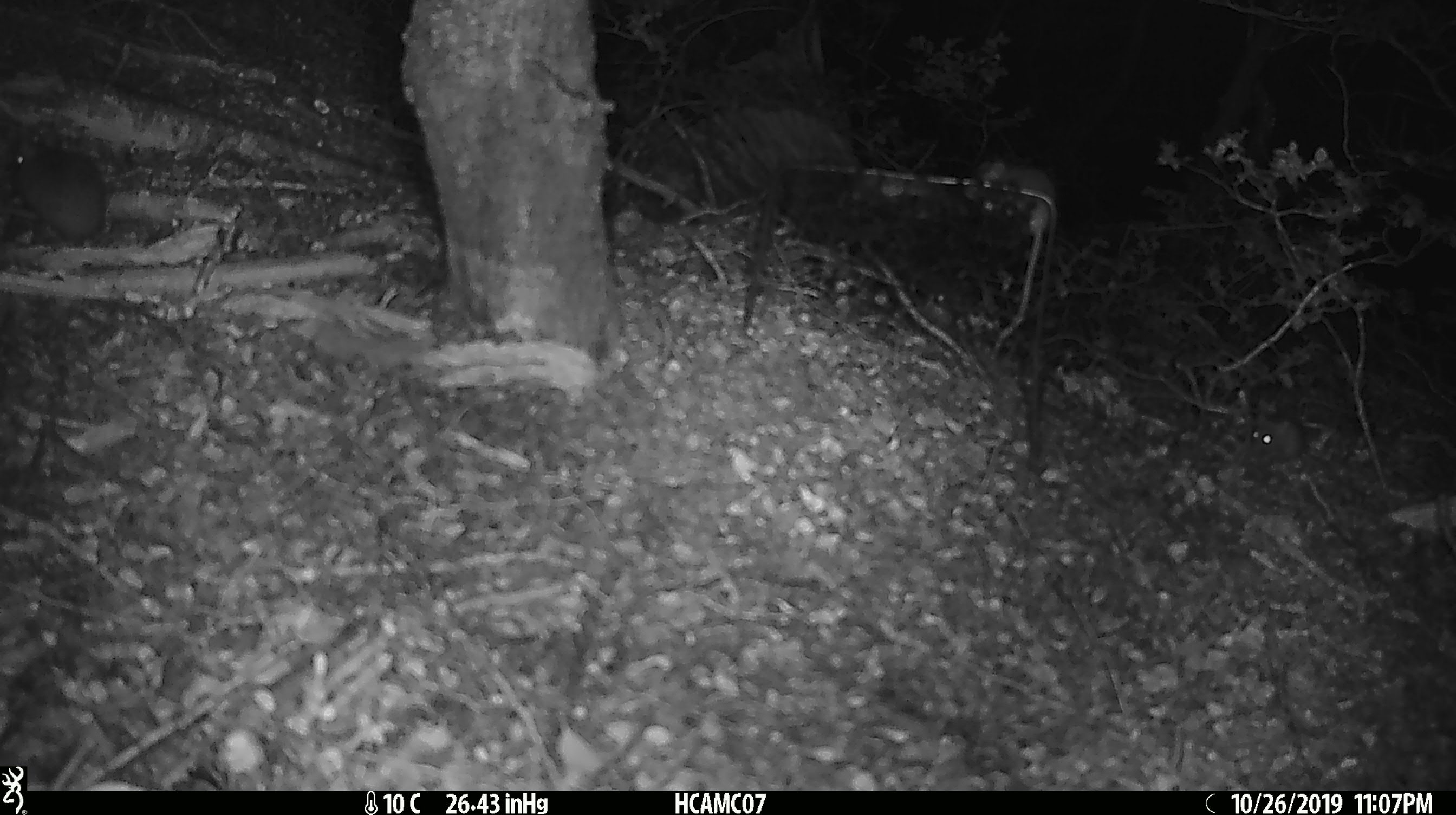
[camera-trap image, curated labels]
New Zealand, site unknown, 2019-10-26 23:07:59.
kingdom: Animalia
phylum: Chordata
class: Mammalia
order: Rodentia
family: Muridae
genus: Mus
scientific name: Mus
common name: mouse